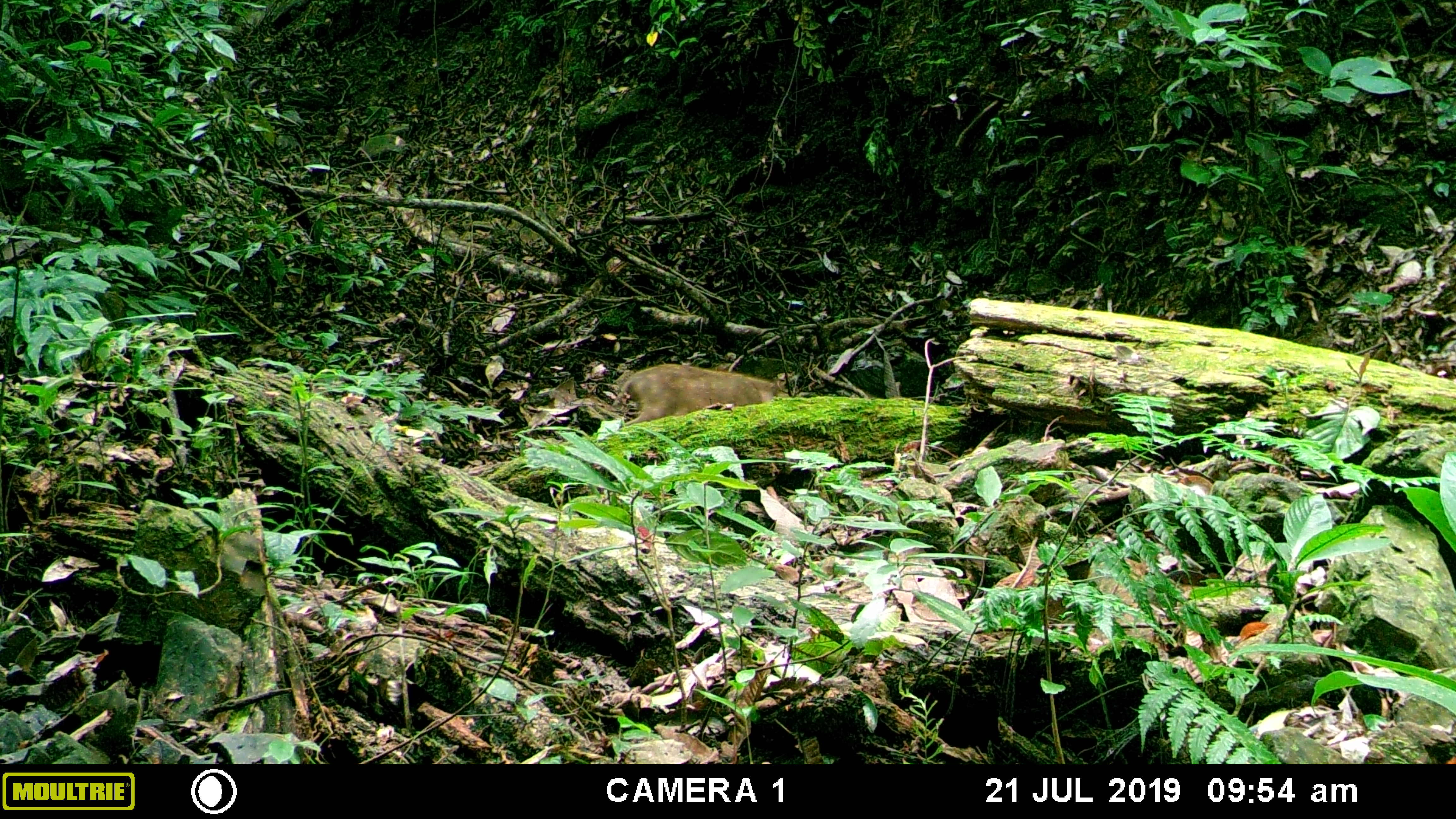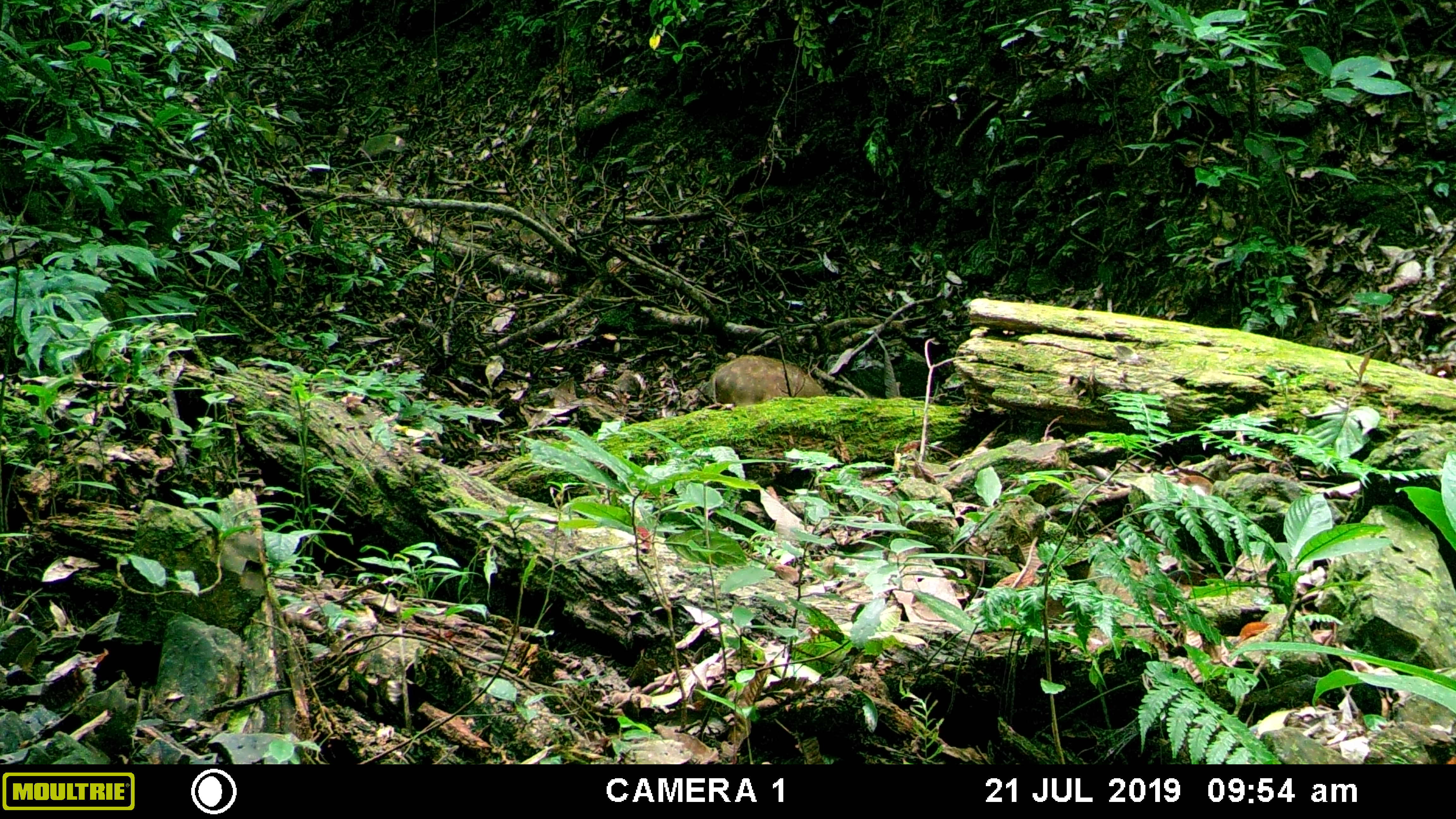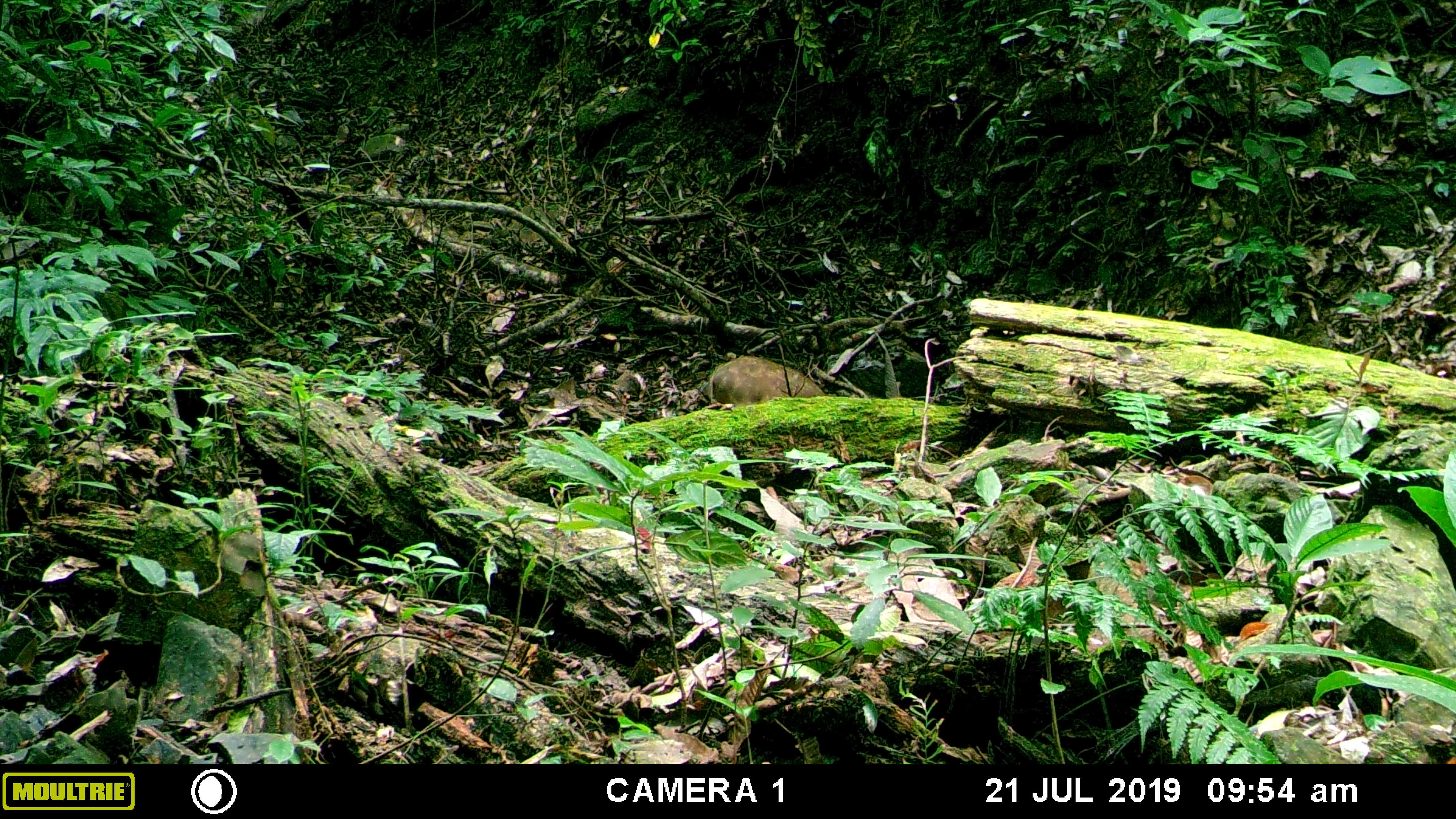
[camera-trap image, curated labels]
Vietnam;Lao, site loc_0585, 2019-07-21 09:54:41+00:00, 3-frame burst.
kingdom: Animalia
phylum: Chordata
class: Mammalia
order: Artiodactyla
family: Suidae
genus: Sus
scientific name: Sus scrofa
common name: eurasian wild pig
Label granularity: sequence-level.